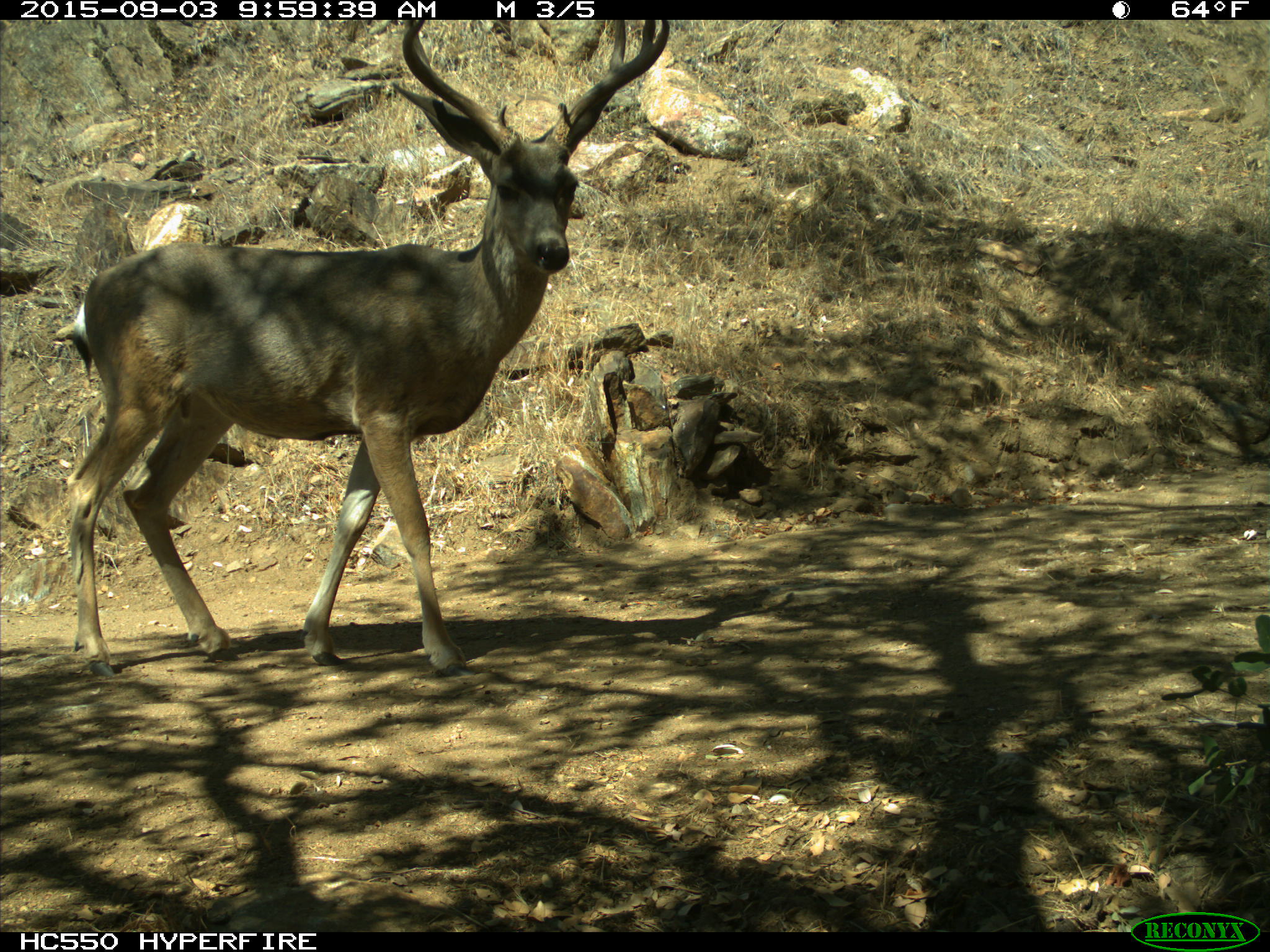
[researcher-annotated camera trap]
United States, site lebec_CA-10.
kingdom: Animalia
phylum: Chordata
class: Mammalia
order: Artiodactyla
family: Cervidae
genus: Odocoileus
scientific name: Odocoileus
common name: deer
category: unidentified deer